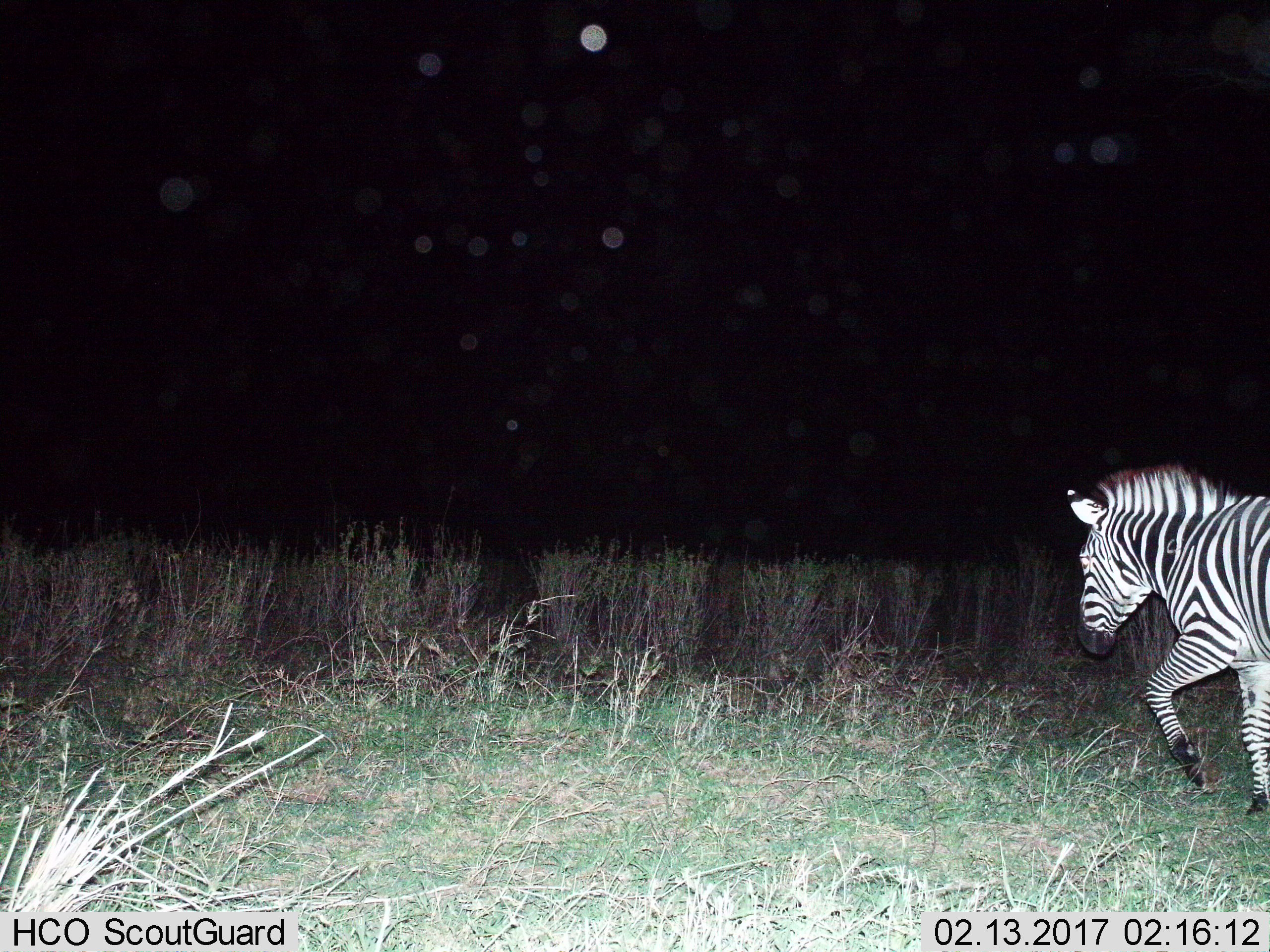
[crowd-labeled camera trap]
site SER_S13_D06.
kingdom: Animalia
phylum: Chordata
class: Mammalia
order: Perissodactyla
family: Equidae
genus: Equus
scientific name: Equus quagga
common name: plains zebra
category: zebraplains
Zebraplains (plains zebra) (Equus quagga), count 1. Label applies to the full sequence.